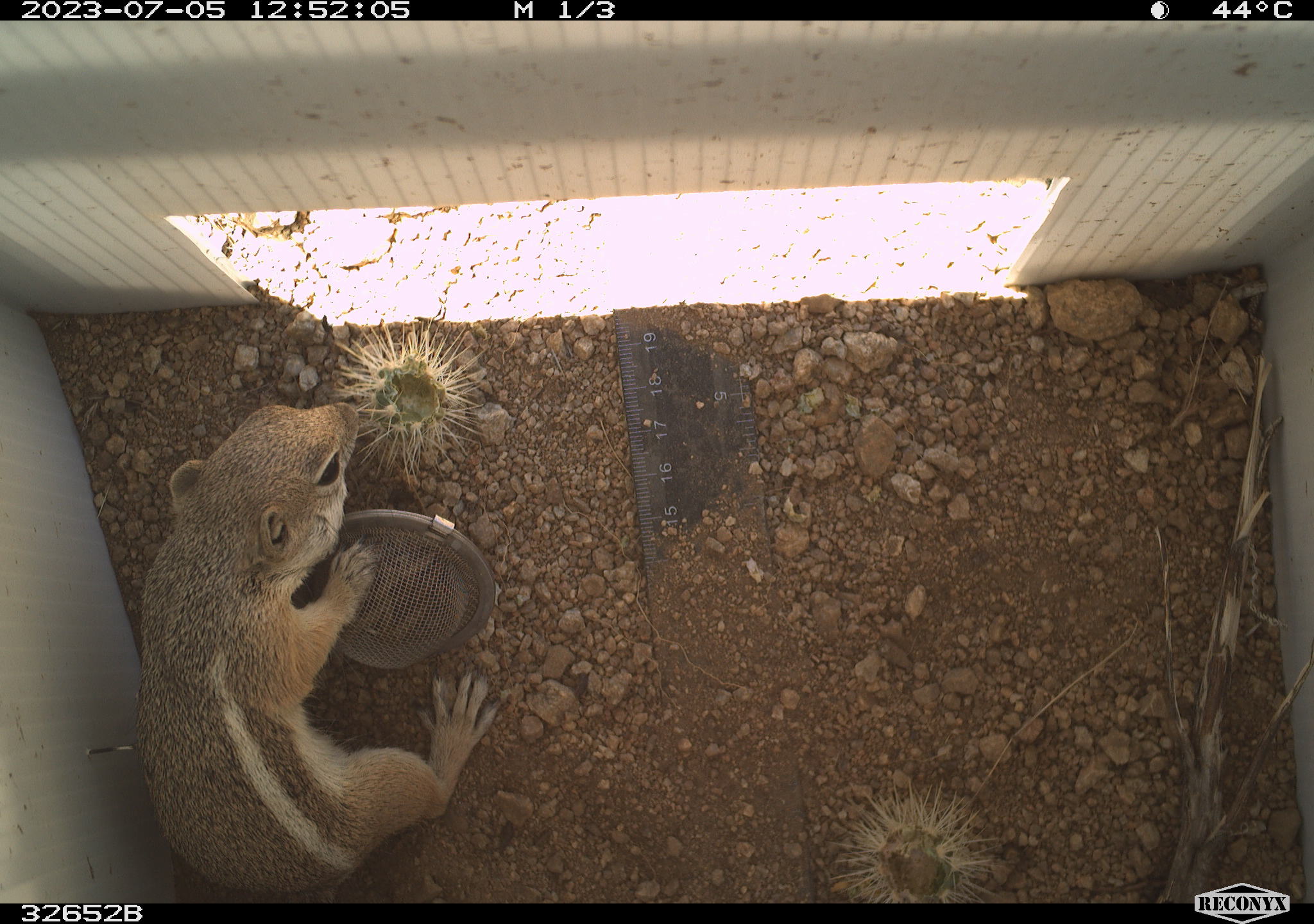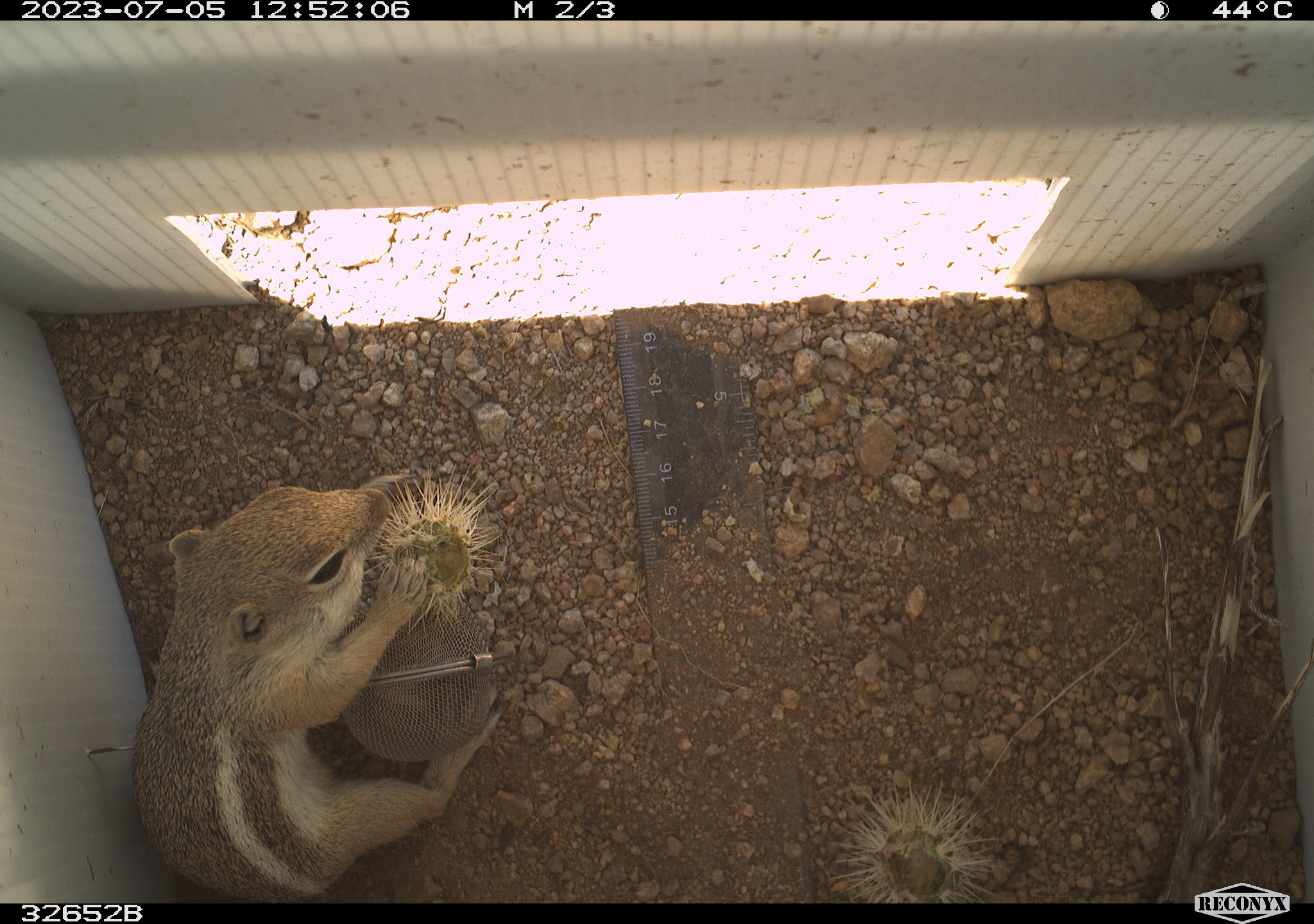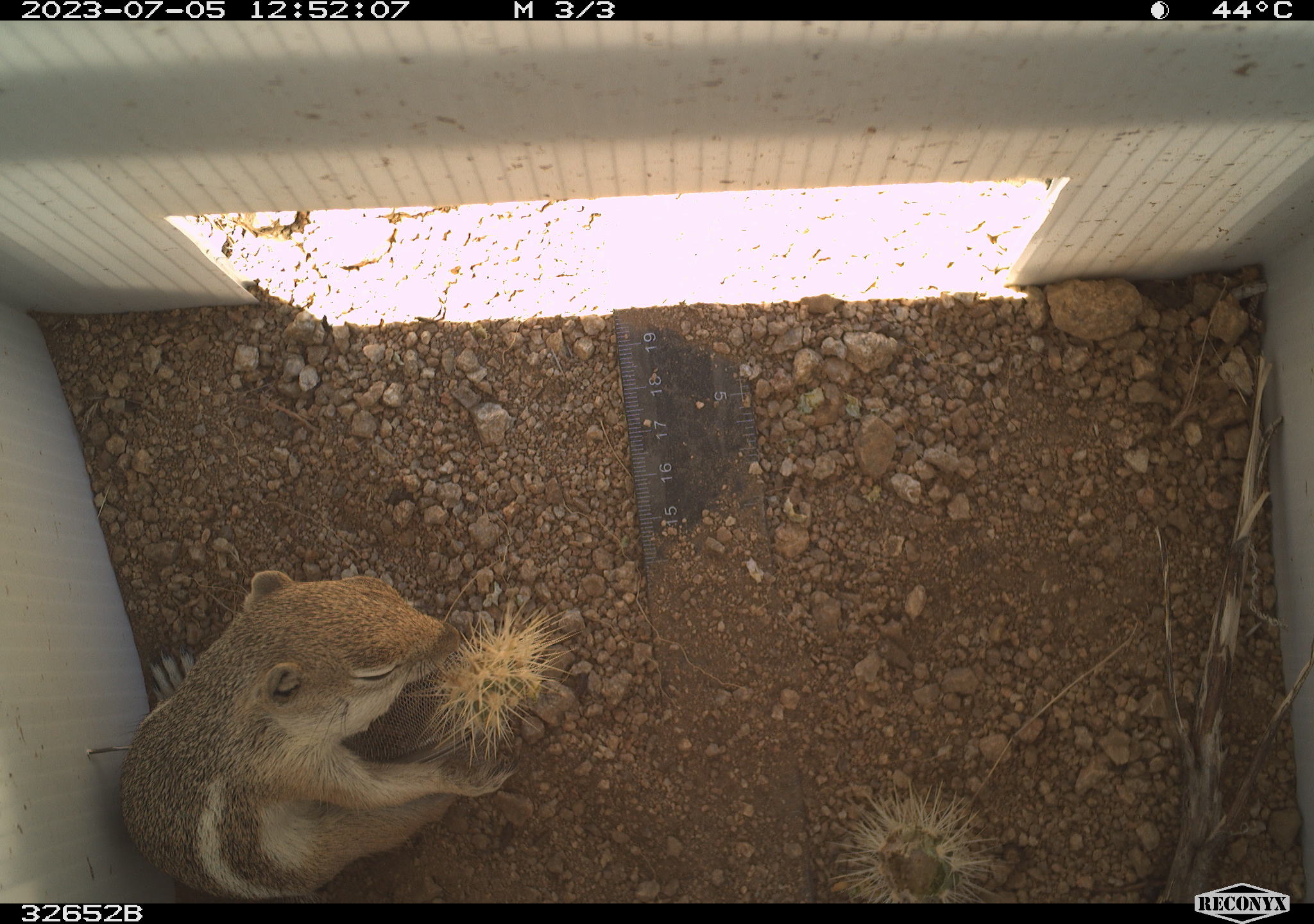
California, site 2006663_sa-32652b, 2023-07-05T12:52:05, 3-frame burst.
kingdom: Animalia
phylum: Chordata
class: Mammalia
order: Rodentia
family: Sciuridae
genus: Ammospermophilus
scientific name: Ammospermophilus leucurus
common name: white-tailed antelope squirrel